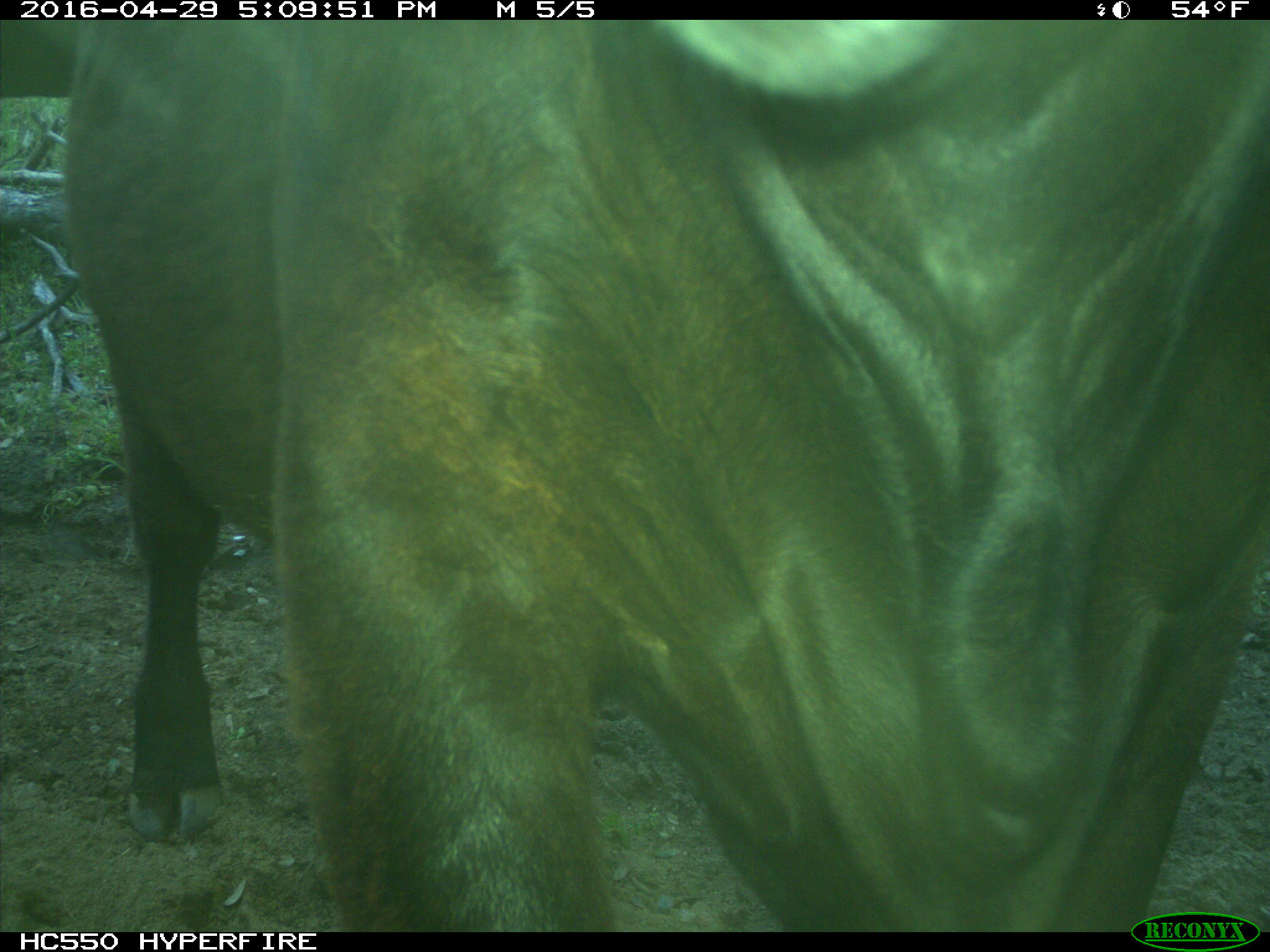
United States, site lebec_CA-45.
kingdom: Animalia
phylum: Chordata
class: Mammalia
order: Artiodactyla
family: Bovidae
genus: Bos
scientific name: Bos taurus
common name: domestic cow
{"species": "Bos taurus (domestic cow)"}